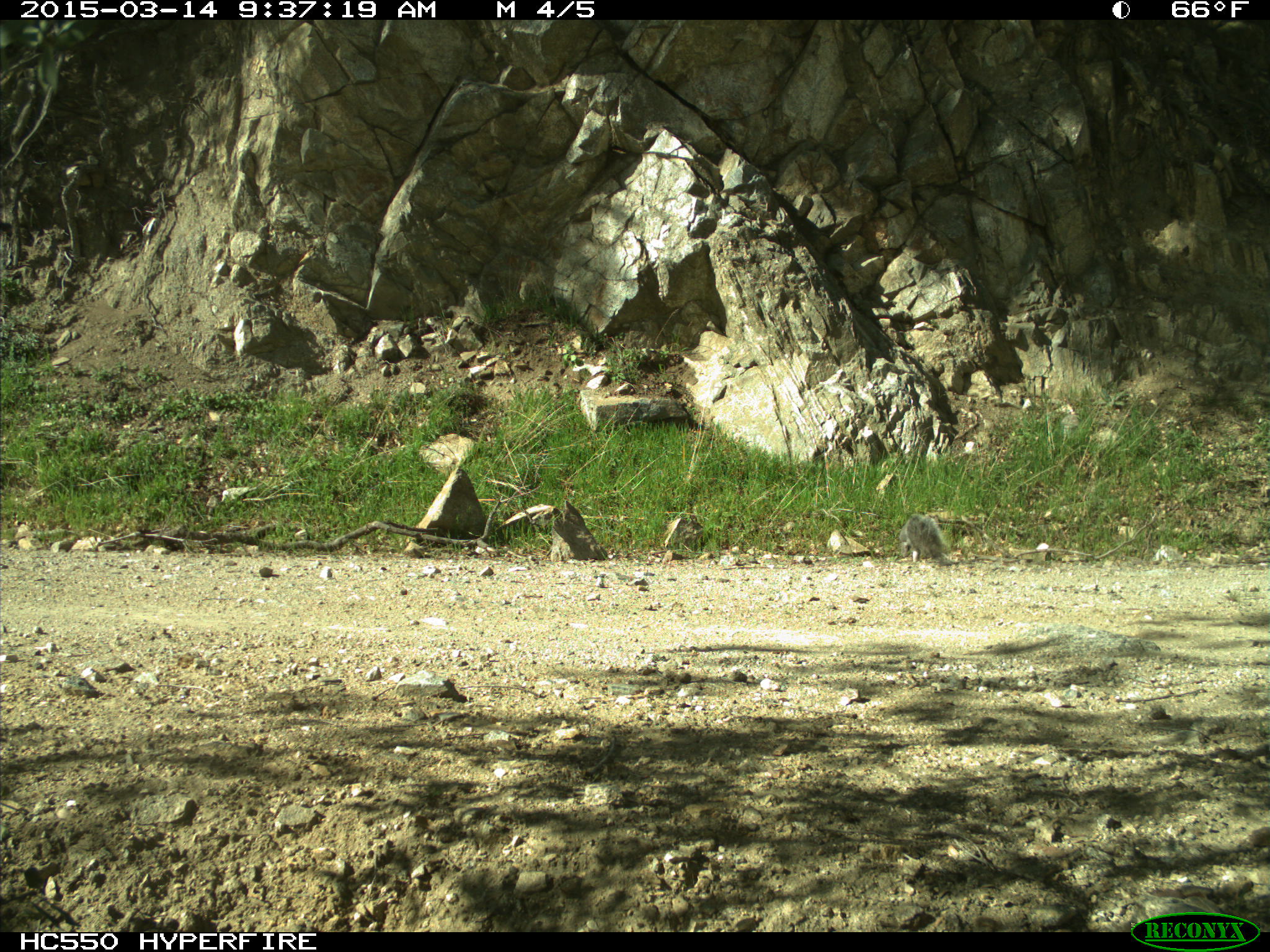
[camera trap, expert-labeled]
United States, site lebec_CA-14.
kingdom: Animalia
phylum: Chordata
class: Mammalia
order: Rodentia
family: Sciuridae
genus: Sciurus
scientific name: Sciurus carolinensis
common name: eastern gray squirrel